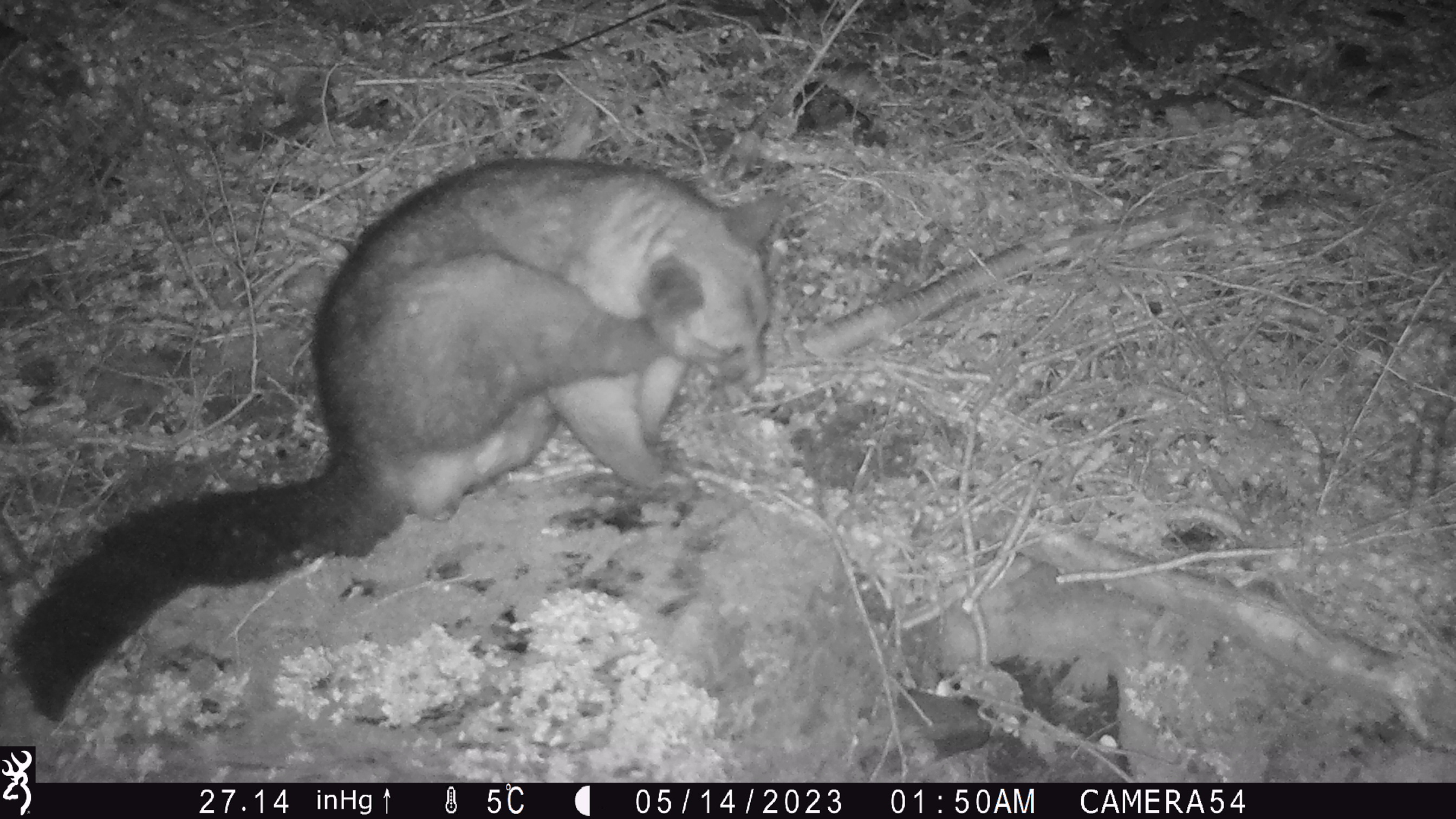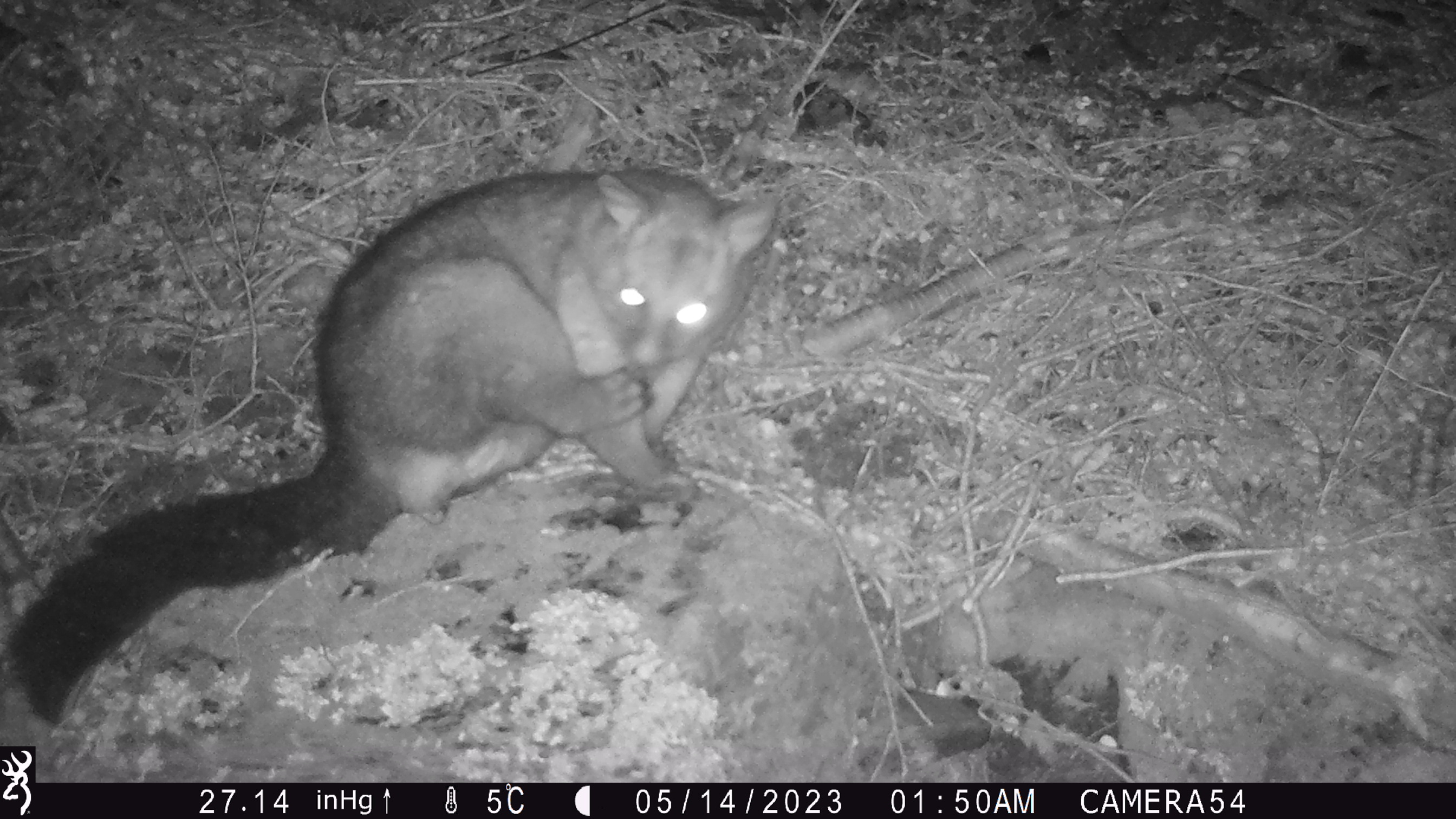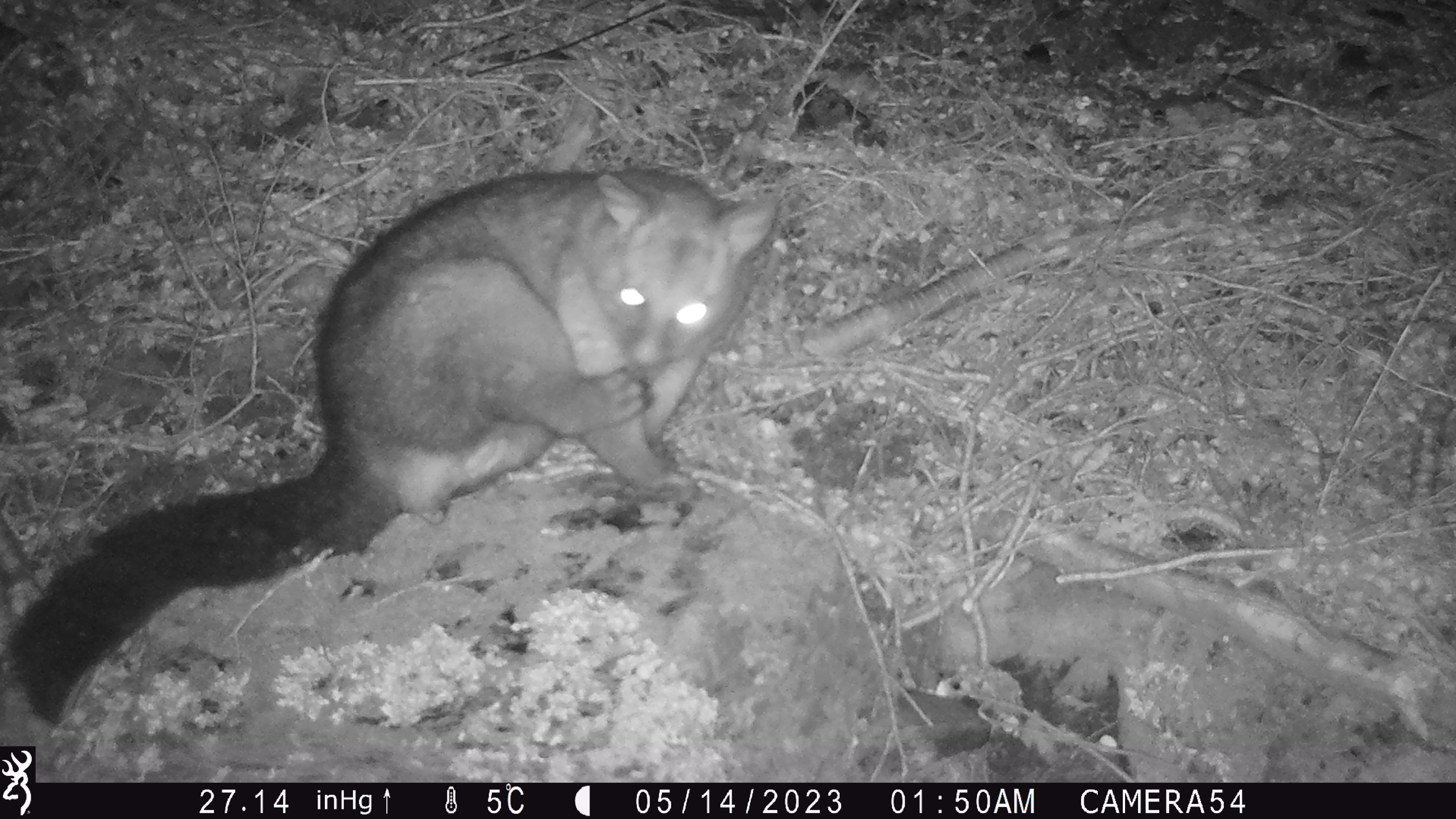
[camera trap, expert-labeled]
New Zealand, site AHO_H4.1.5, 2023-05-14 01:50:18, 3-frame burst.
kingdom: Animalia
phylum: Chordata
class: Mammalia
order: Carnivora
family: Mustelidae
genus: Mustela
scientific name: Mustela erminea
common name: stoat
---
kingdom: Animalia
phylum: Chordata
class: Mammalia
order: Diprotodontia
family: Phalangeridae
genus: Trichosurus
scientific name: Trichosurus vulpecula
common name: common brushtail possum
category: possum